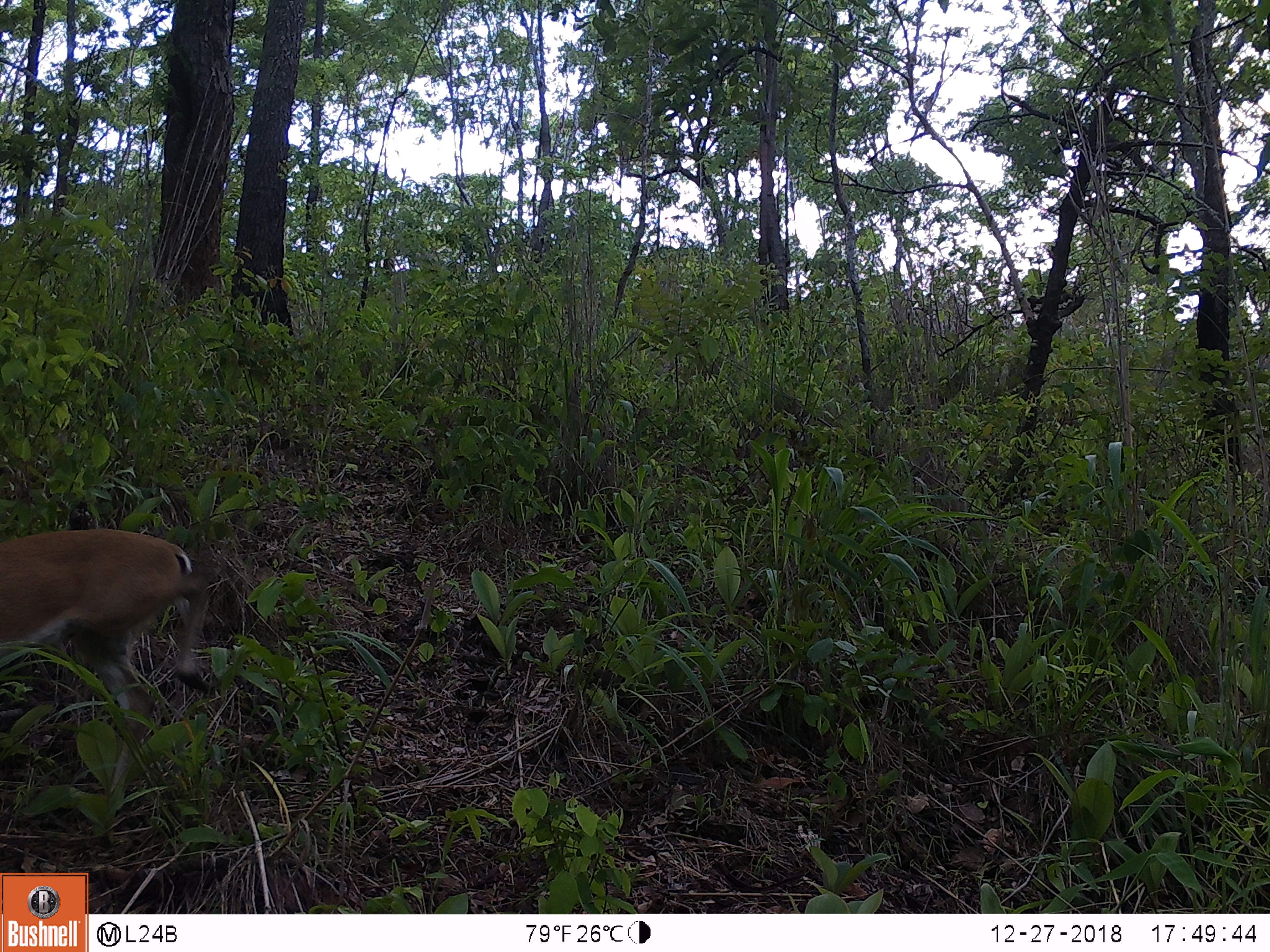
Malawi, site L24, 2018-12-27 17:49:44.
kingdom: Animalia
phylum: Chordata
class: Mammalia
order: Artiodactyla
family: Bovidae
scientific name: Antilopinae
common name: small antelope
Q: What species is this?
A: Small antelope (Antilopinae).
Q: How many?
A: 1.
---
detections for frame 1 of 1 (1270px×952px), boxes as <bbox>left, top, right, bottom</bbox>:
small antelope: <bbox>2, 522, 233, 809</bbox>